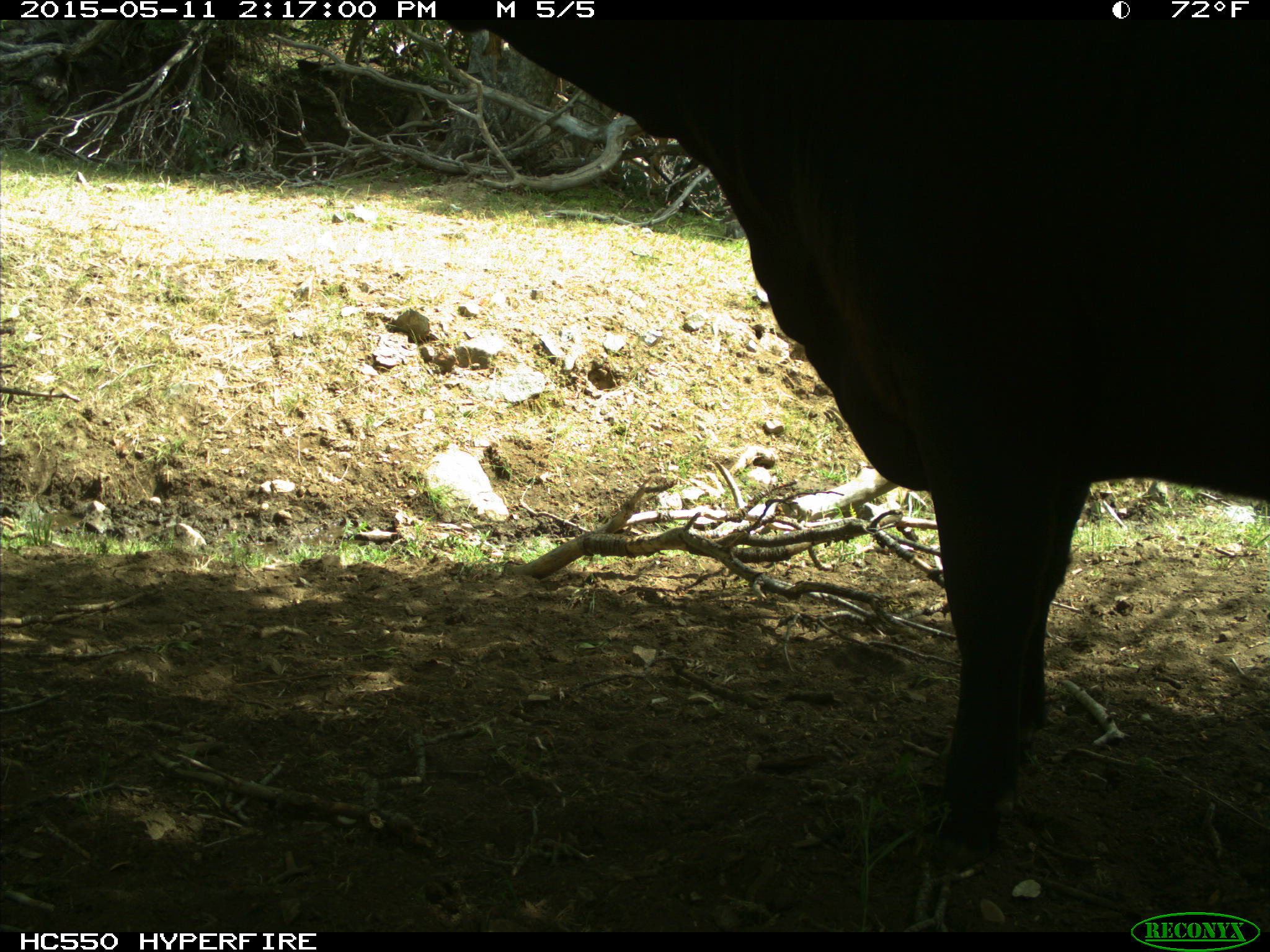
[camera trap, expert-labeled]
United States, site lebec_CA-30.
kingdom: Animalia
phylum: Chordata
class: Mammalia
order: Artiodactyla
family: Bovidae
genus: Bos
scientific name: Bos taurus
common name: domestic cow